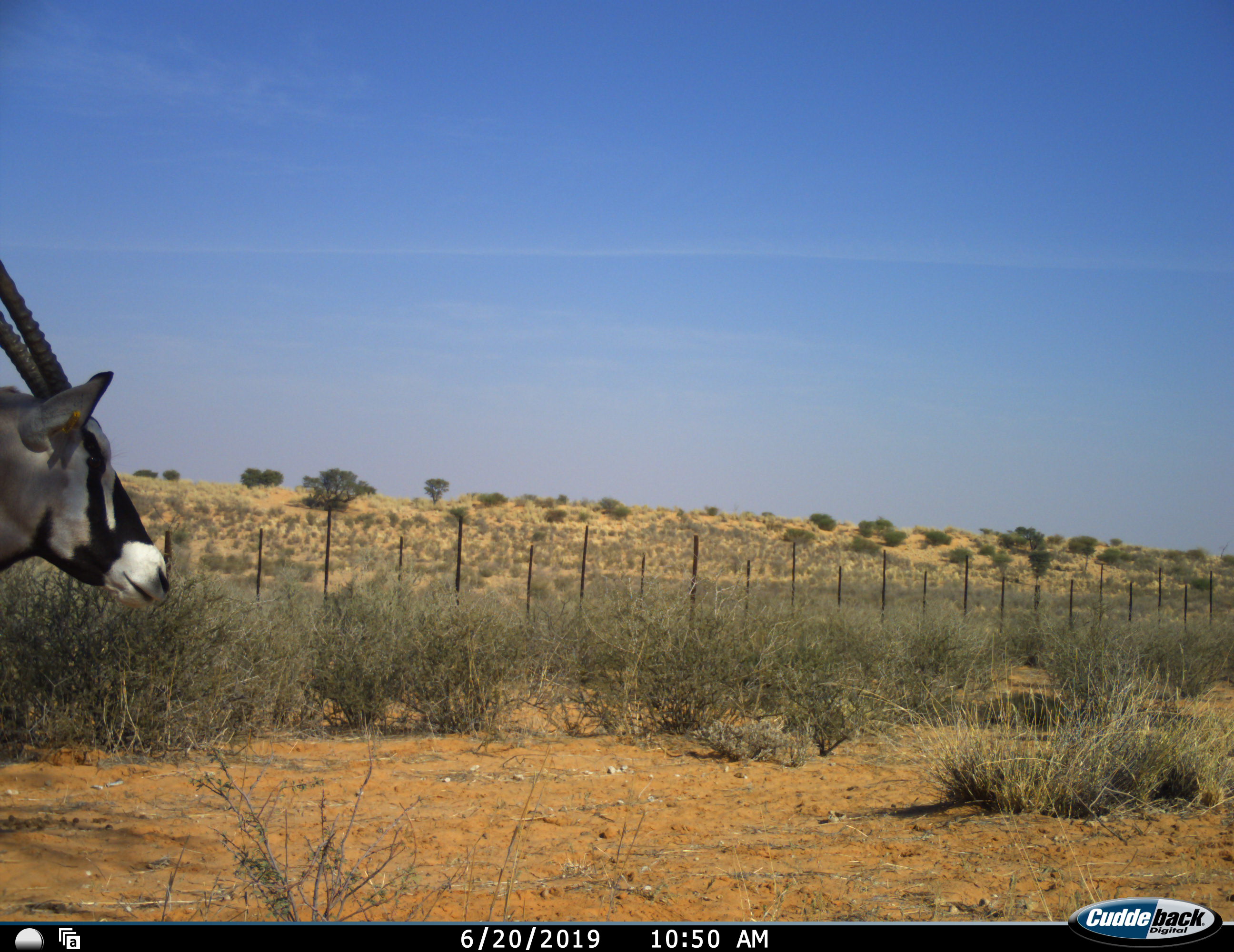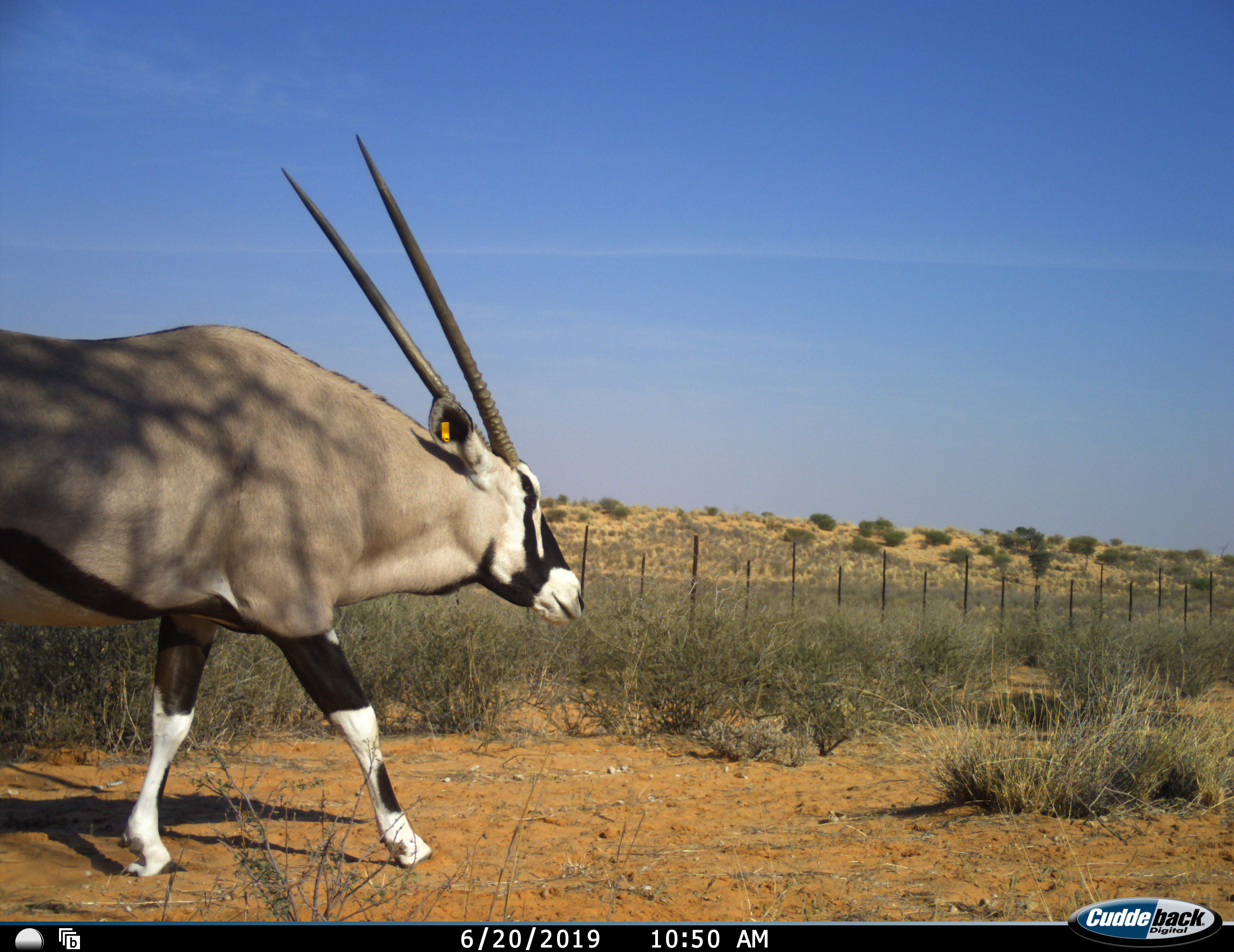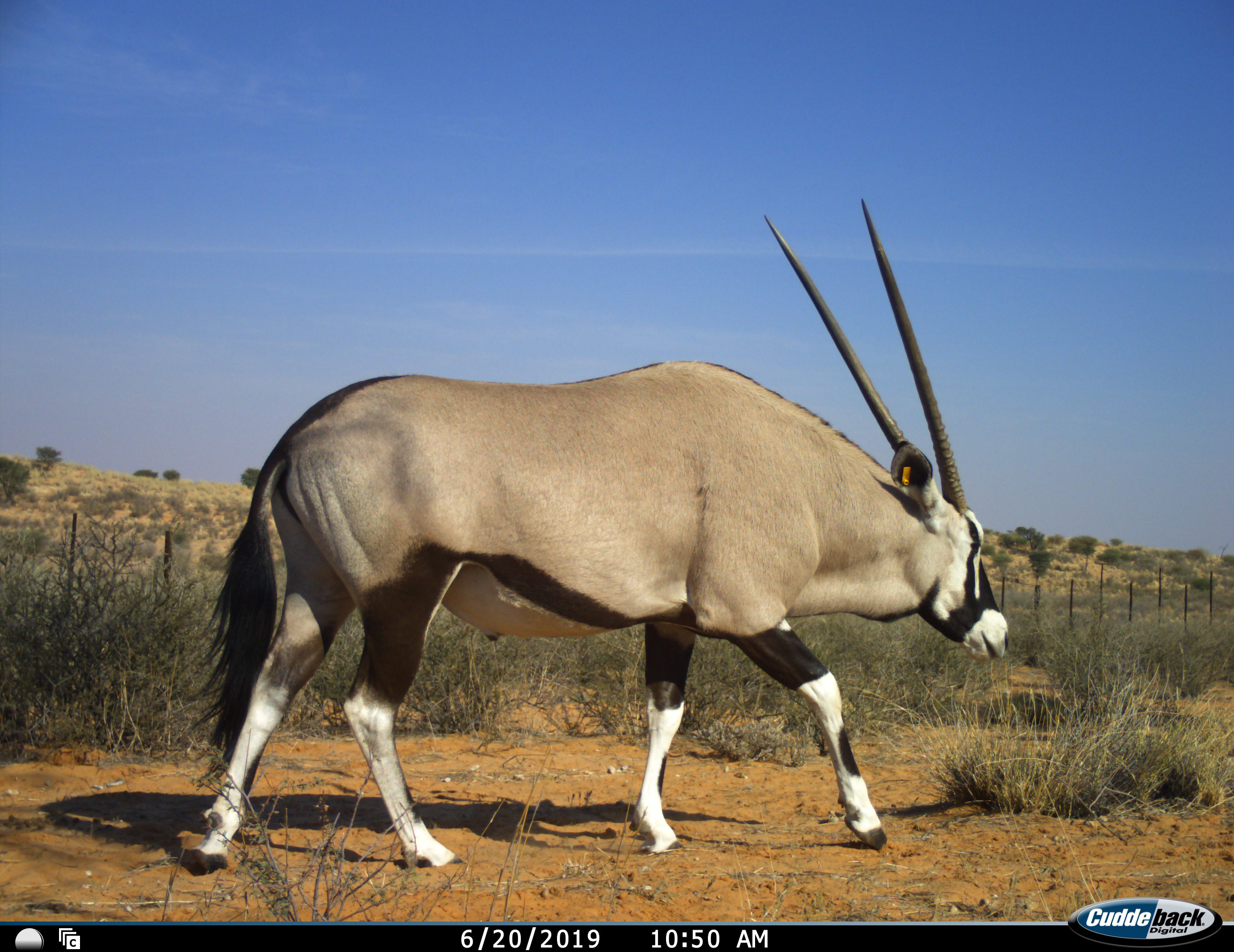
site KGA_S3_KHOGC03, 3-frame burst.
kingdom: Animalia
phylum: Chordata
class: Mammalia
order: Artiodactyla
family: Bovidae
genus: Oryx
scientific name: Oryx gazella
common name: gemsbok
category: oryx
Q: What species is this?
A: Oryx (gemsbok) (Oryx gazella).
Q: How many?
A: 1.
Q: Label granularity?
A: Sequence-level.